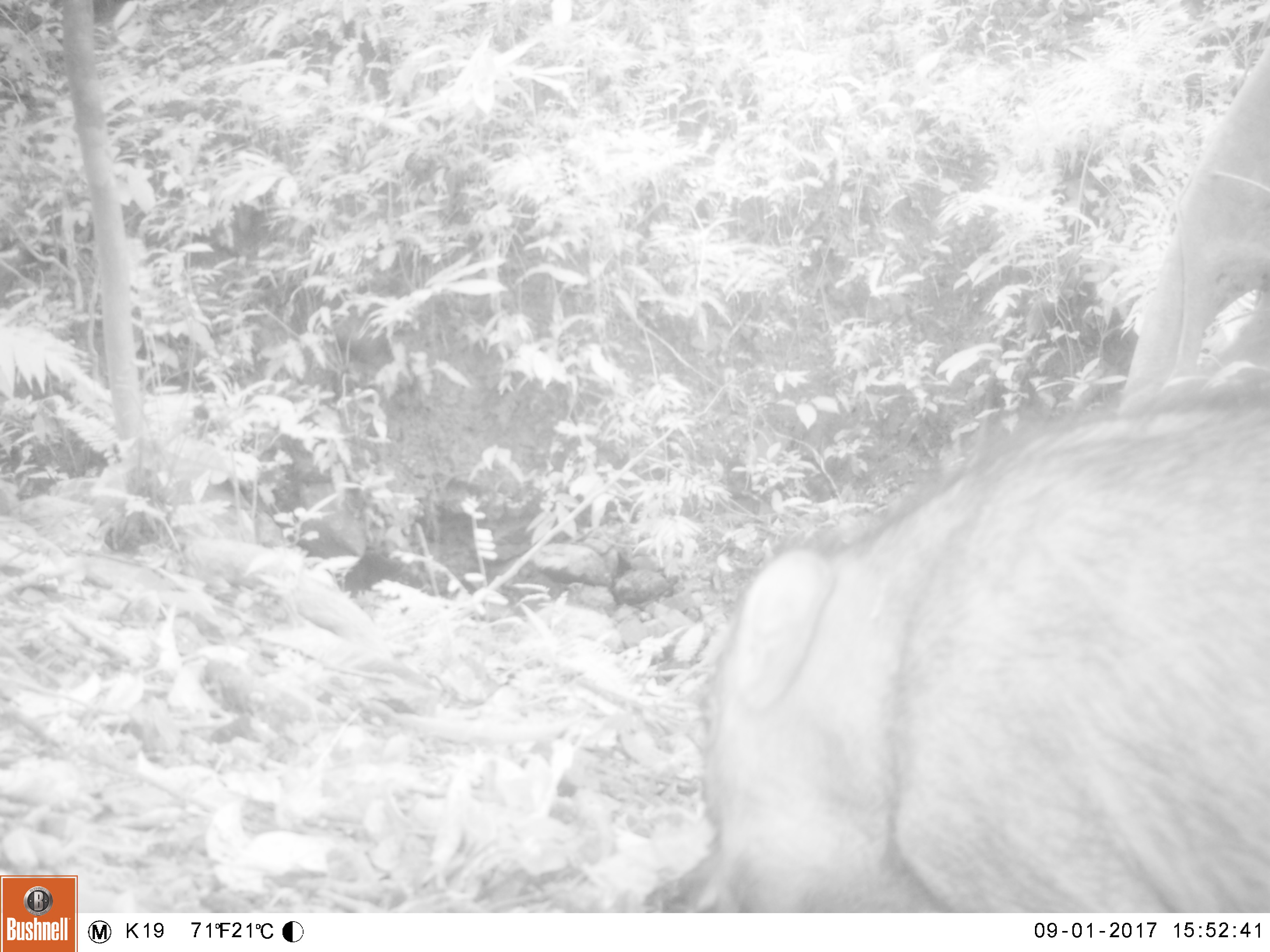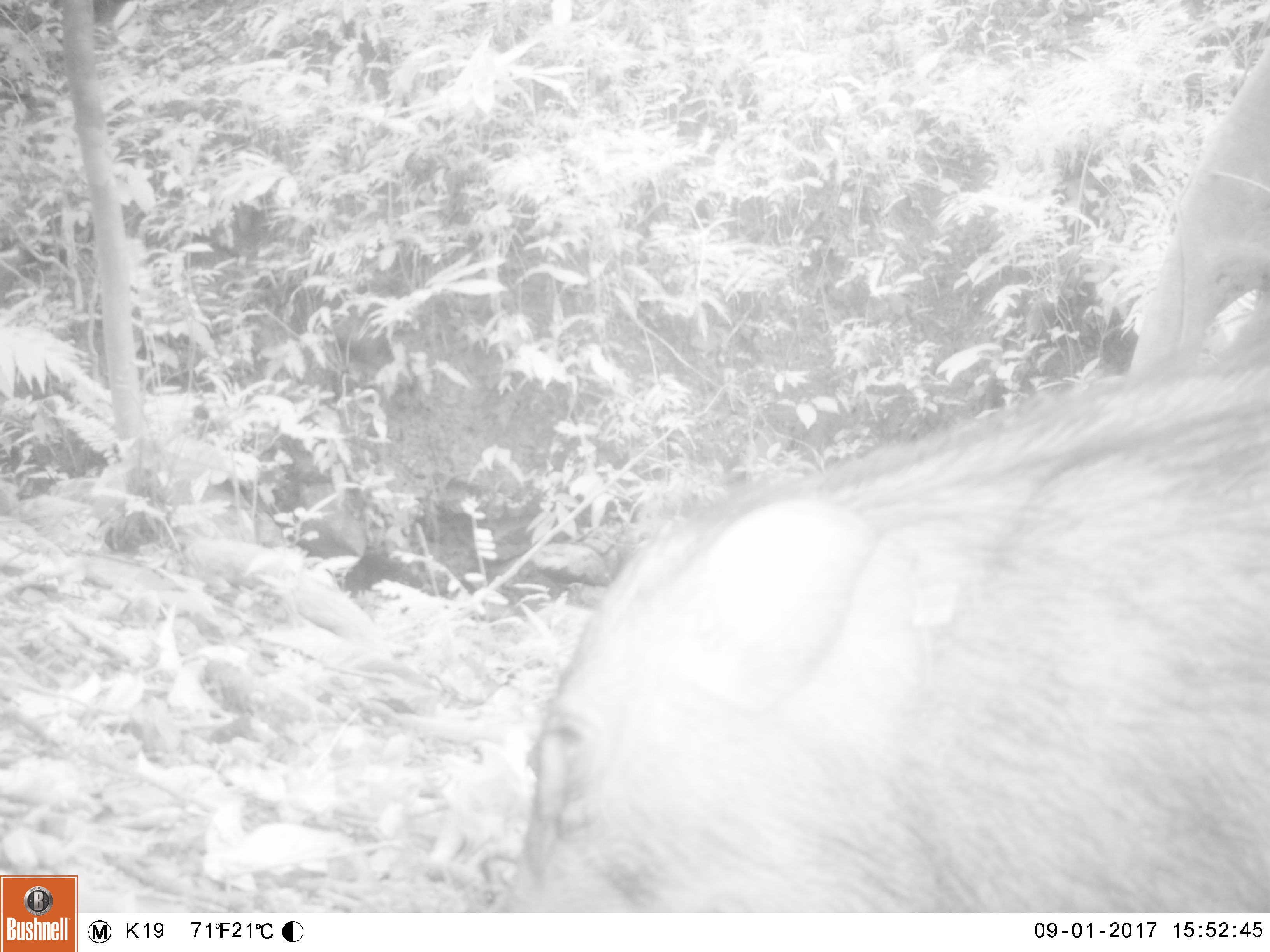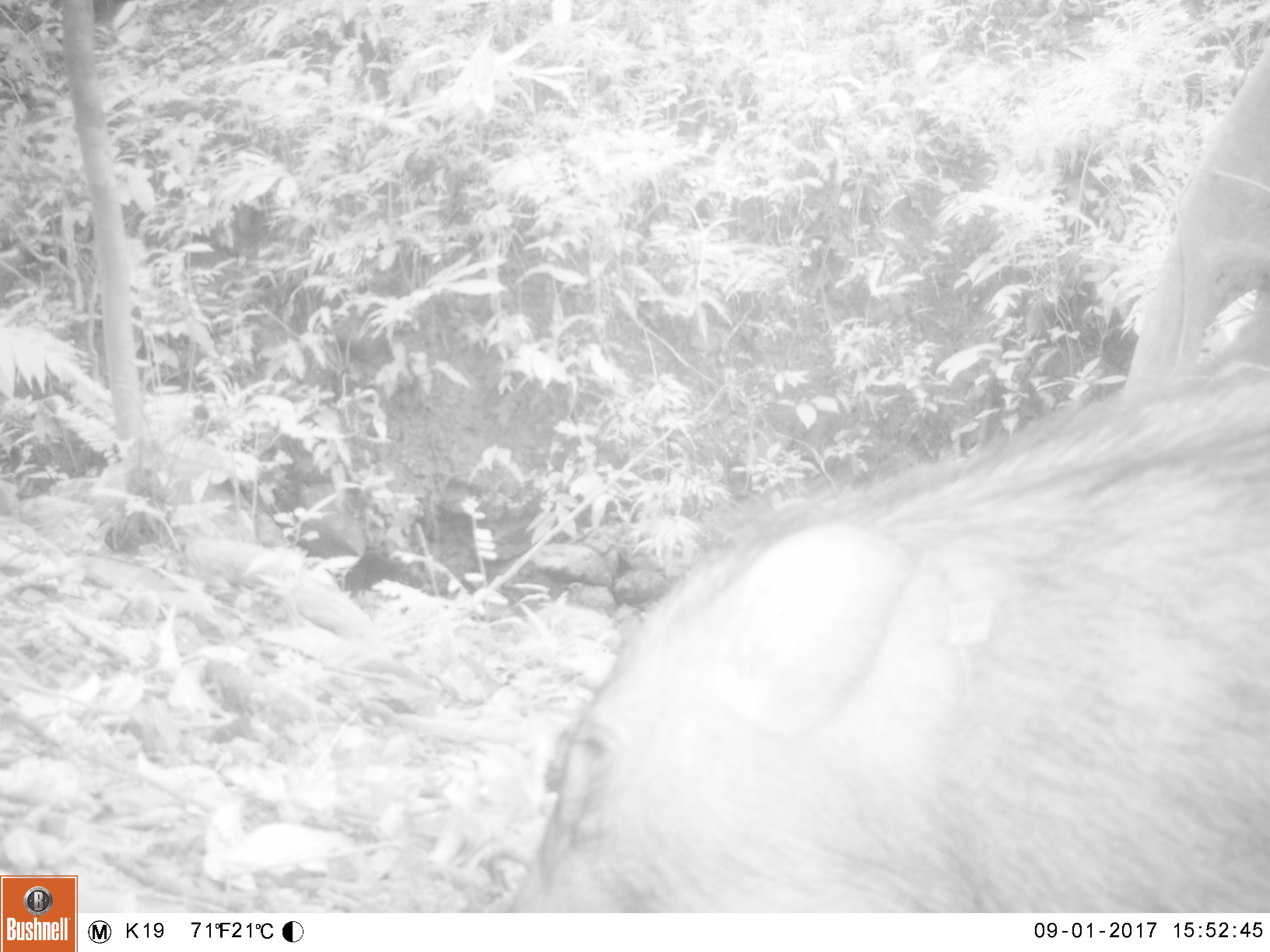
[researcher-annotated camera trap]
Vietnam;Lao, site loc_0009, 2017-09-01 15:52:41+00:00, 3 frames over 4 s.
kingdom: Animalia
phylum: Chordata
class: Mammalia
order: Artiodactyla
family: Suidae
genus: Sus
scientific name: Sus scrofa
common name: eurasian wild pig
Eurasian wild pig (Sus scrofa). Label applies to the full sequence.